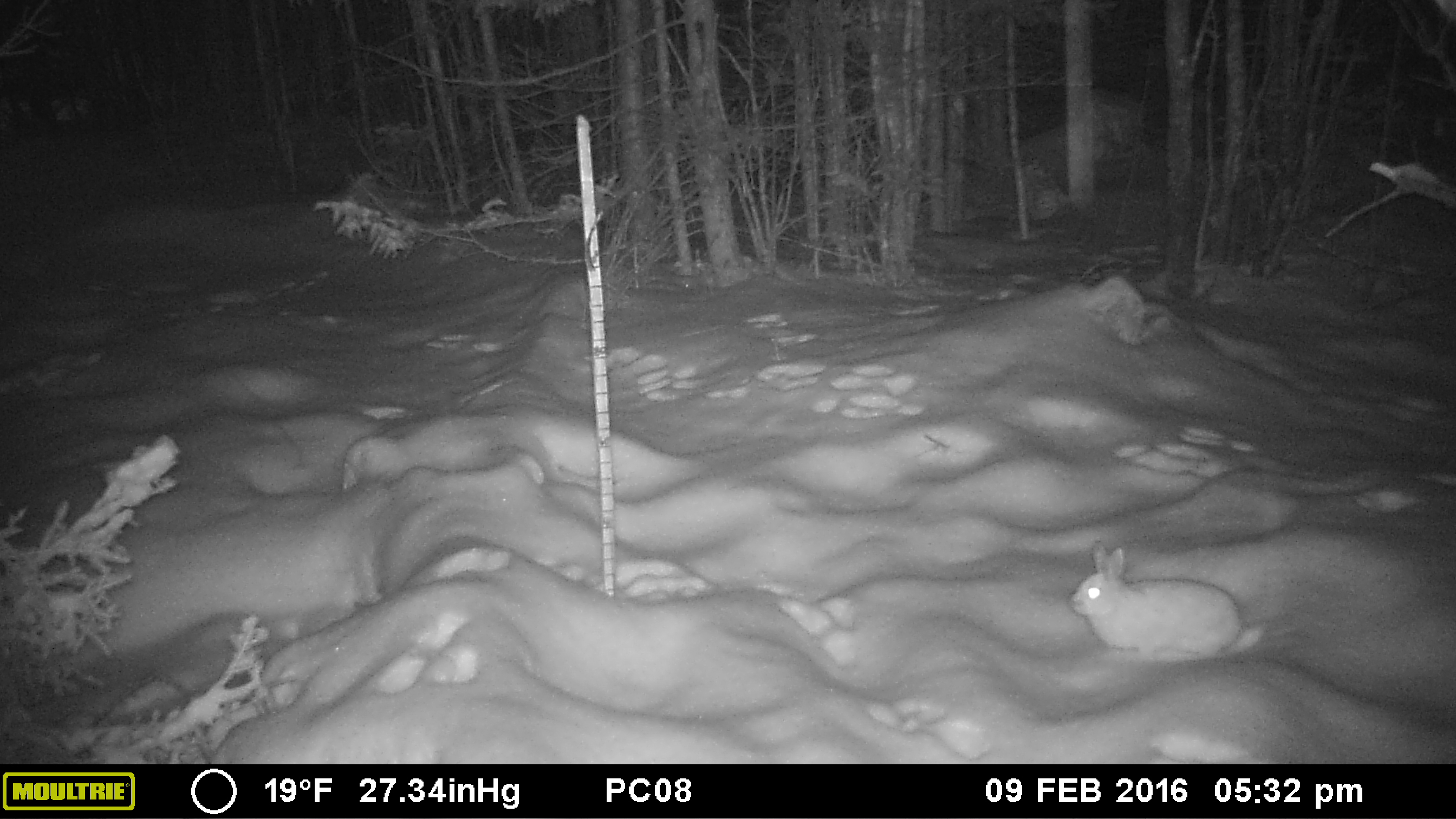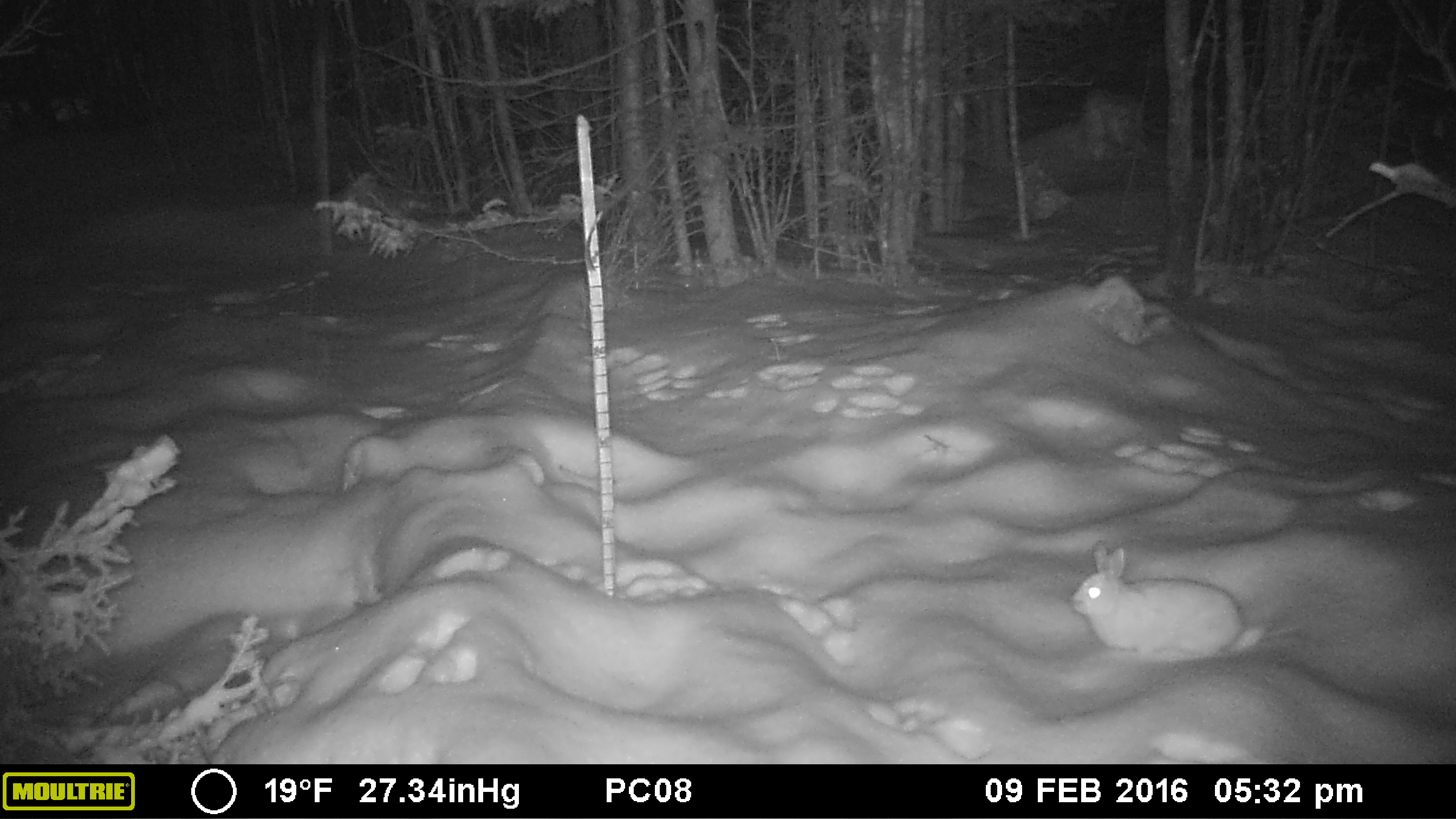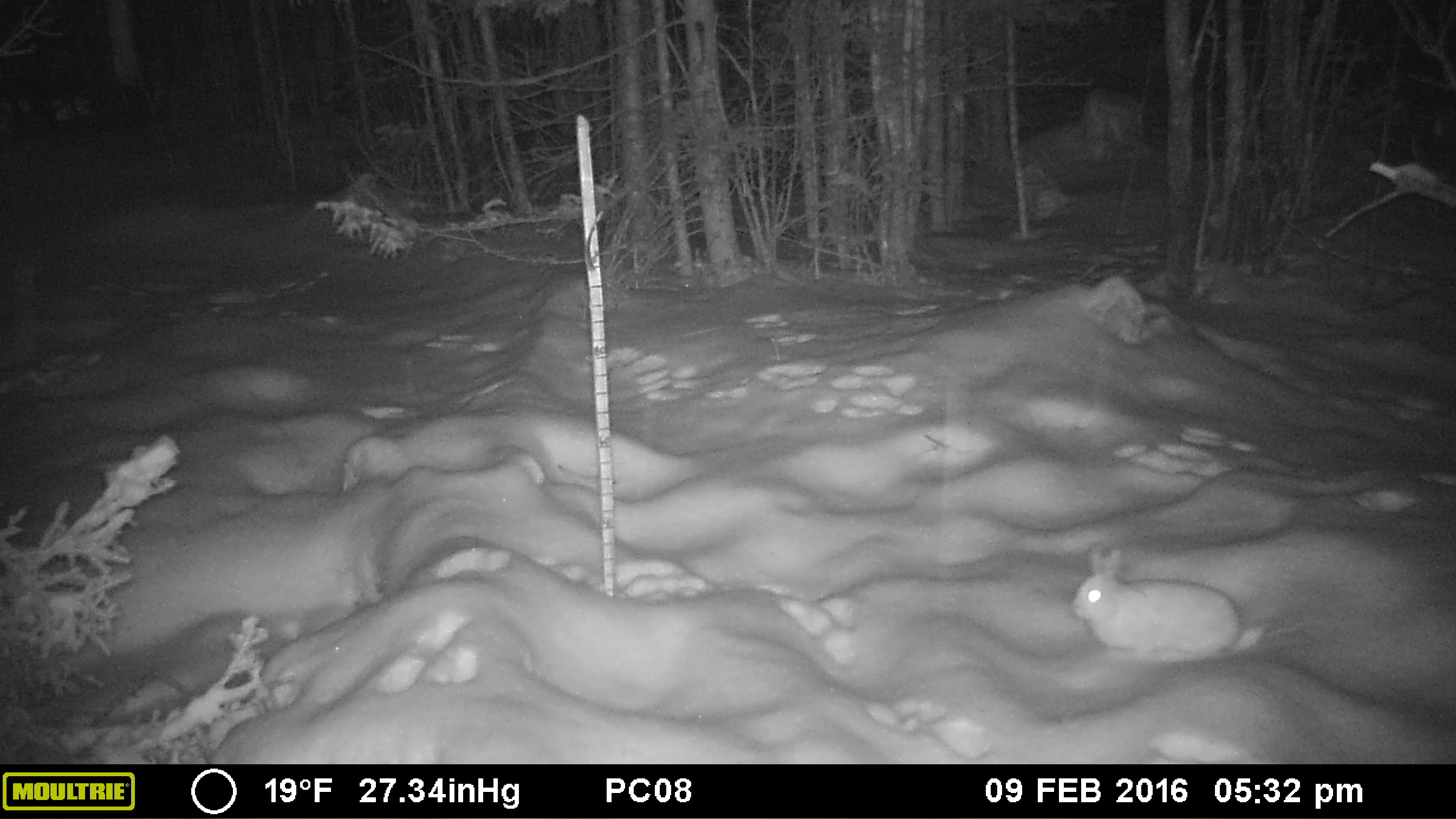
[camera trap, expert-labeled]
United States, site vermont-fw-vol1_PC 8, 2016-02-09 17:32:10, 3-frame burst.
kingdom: Animalia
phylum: Chordata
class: Mammalia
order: Lagomorpha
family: Leporidae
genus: Lepus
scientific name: Lepus americanus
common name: snowshoe hare